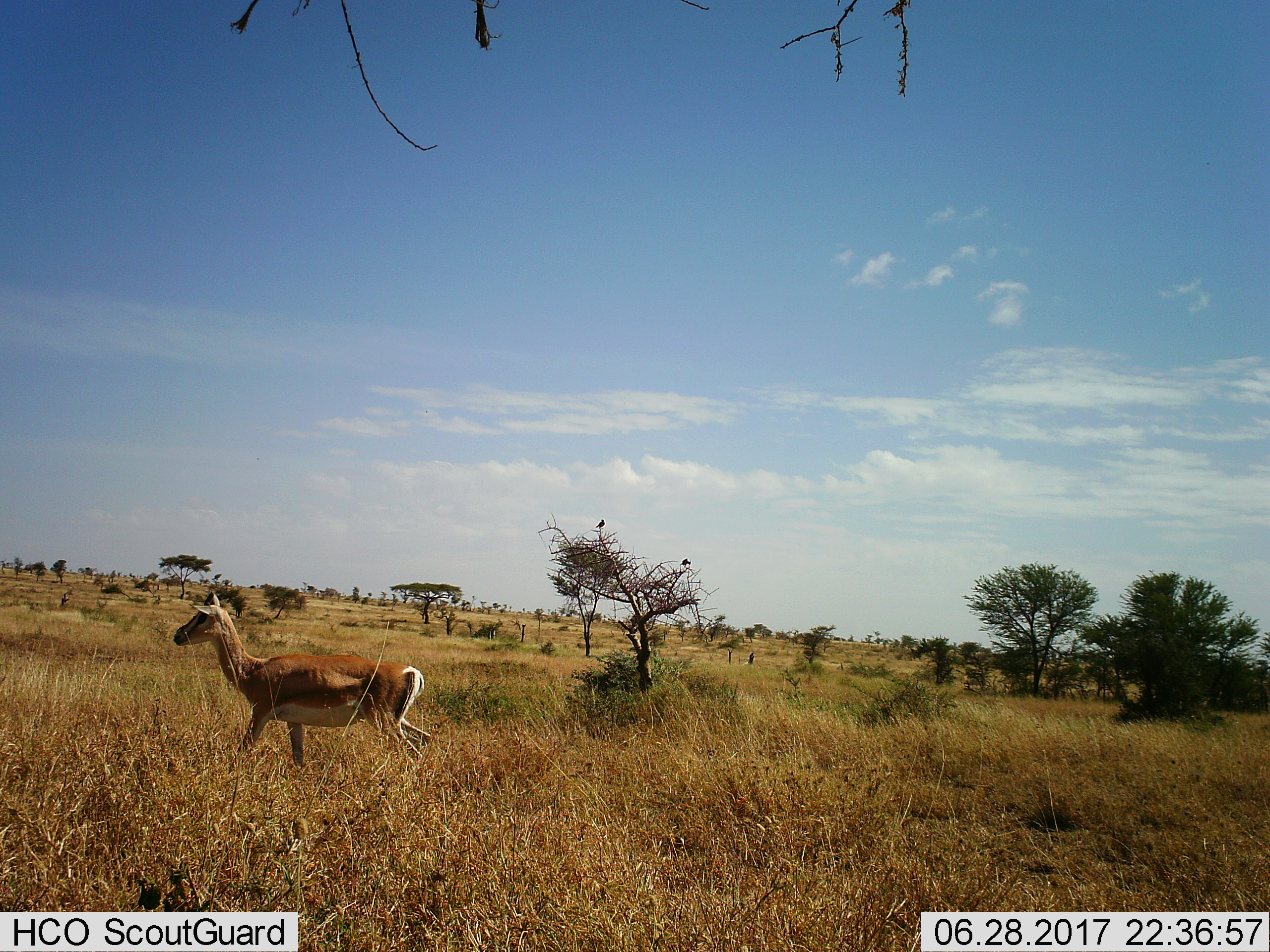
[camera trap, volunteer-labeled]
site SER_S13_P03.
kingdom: Animalia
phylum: Chordata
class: Mammalia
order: Artiodactyla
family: Bovidae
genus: Nanger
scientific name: Nanger granti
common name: grant's gazelle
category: gazellegrants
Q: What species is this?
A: Gazellegrants (grant's gazelle) (Nanger granti).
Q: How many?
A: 1.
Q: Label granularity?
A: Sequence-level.